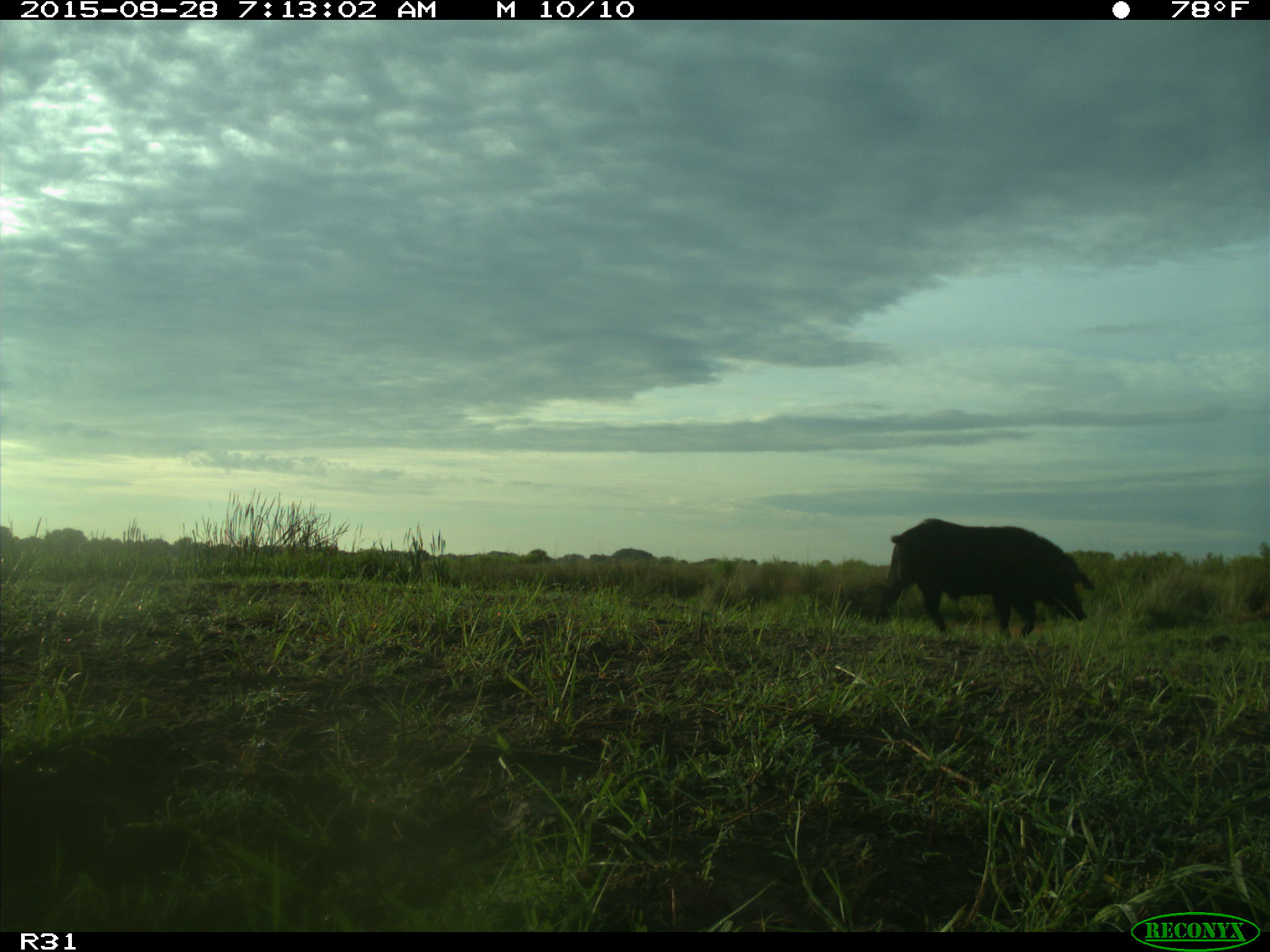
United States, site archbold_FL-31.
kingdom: Animalia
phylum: Chordata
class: Mammalia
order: Artiodactyla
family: Suidae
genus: Sus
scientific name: Sus scrofa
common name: wild boar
Sus scrofa (wild boar).